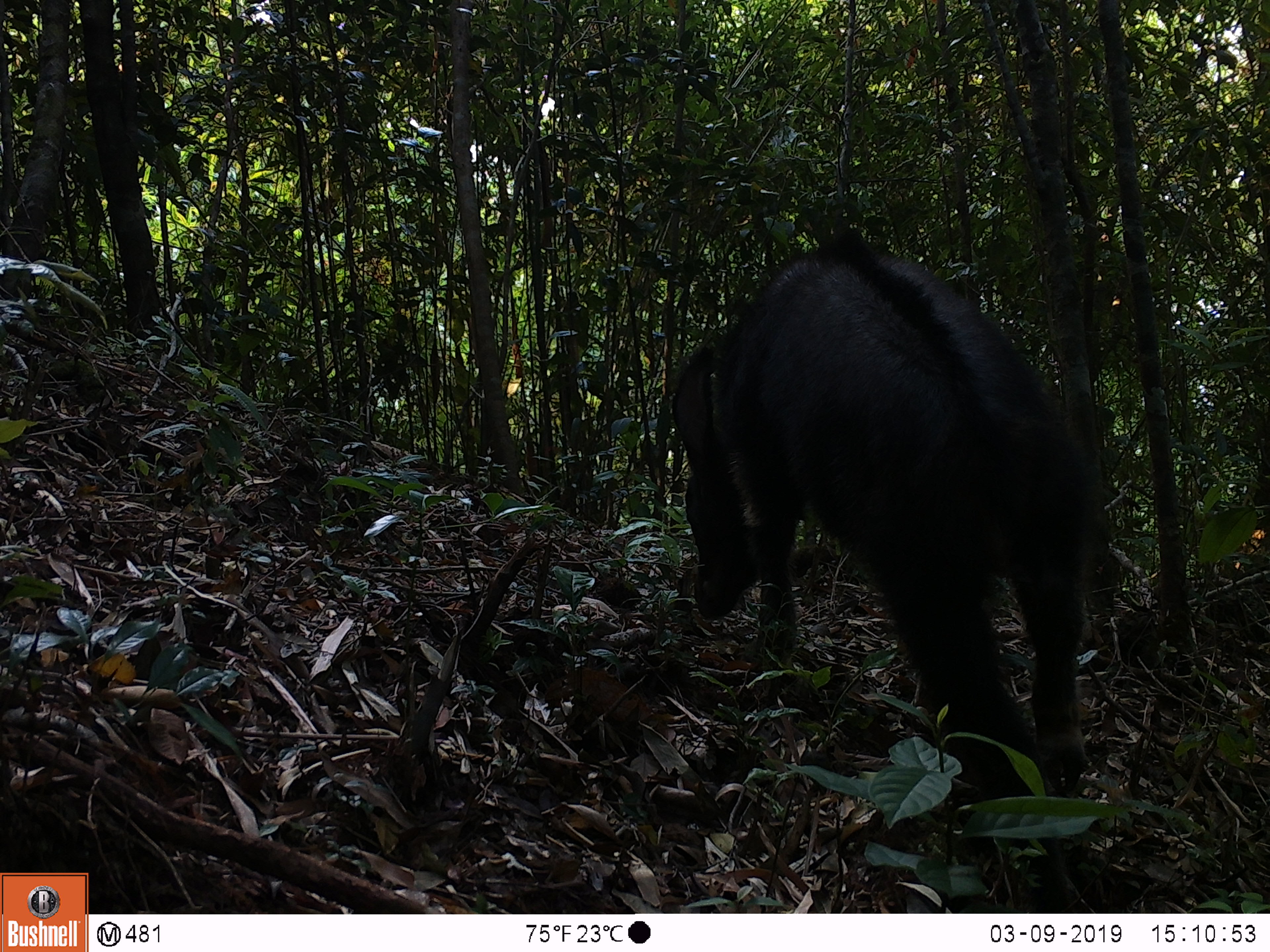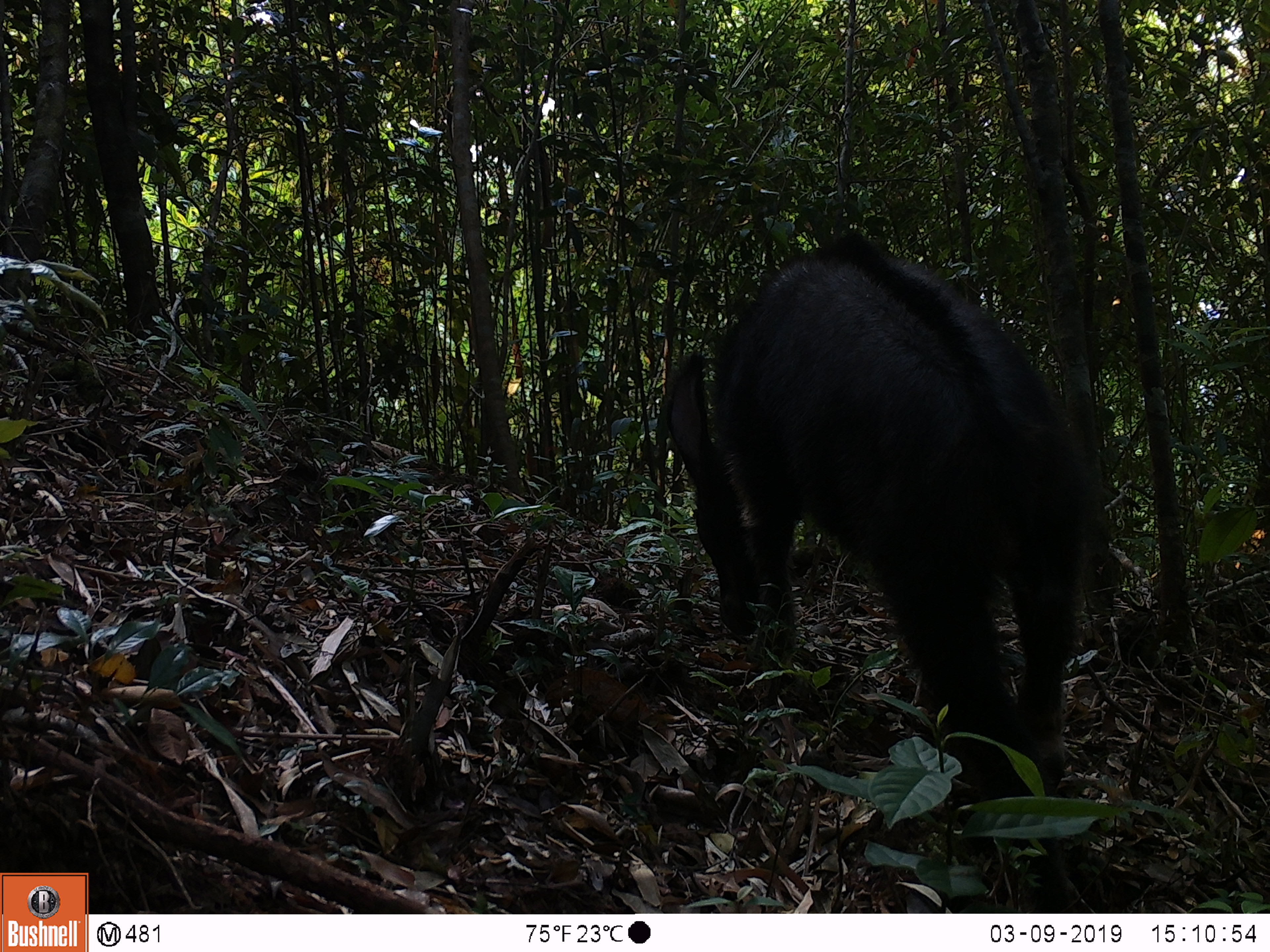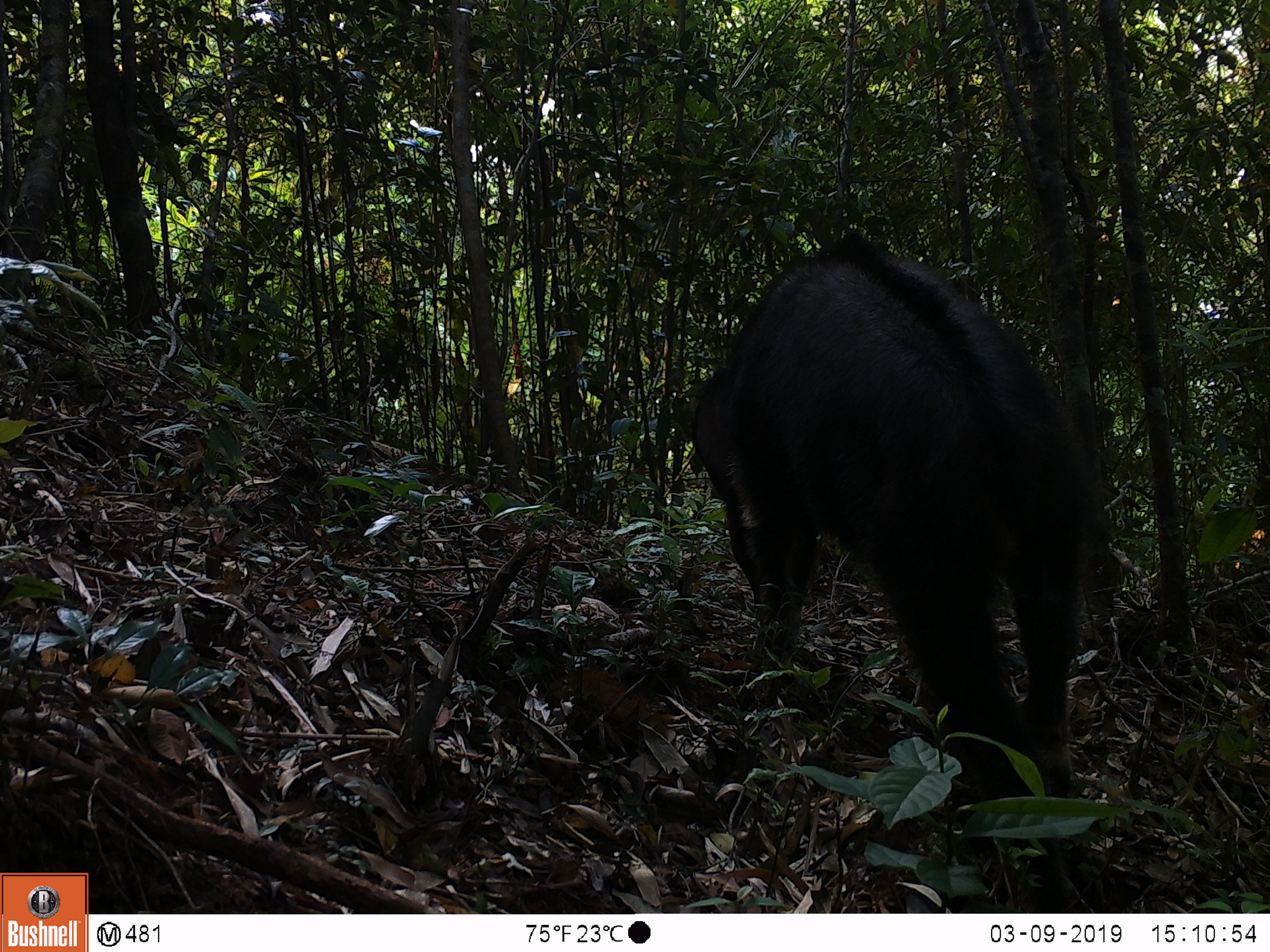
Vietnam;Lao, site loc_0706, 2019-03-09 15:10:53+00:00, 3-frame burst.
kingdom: Animalia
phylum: Chordata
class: Mammalia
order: Artiodactyla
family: Bovidae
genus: Capricornis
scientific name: Capricornis sumatraensis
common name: chinese serow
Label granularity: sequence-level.